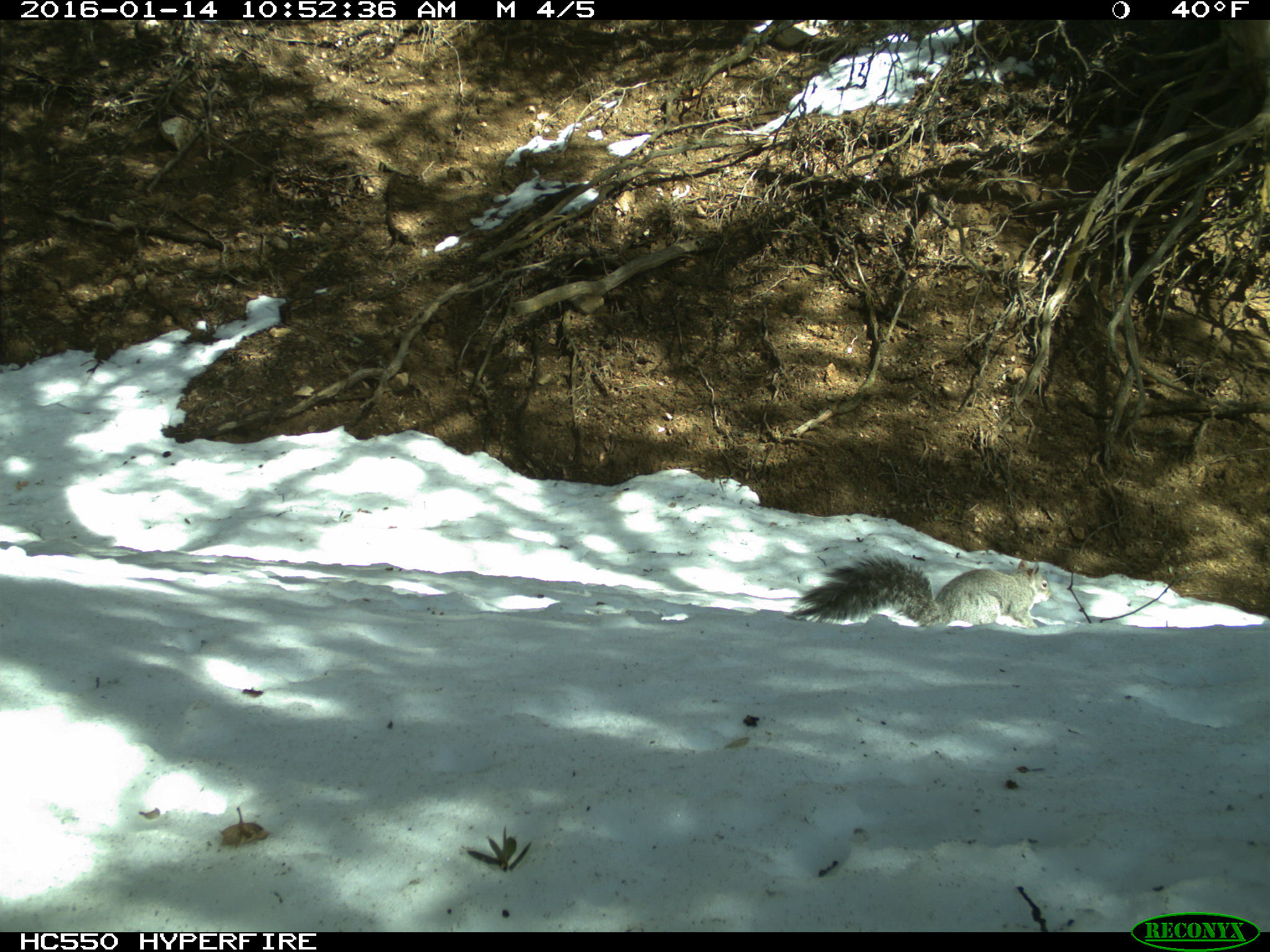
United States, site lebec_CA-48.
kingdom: Animalia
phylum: Chordata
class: Mammalia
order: Rodentia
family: Sciuridae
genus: Sciurus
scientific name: Sciurus carolinensis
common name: eastern gray squirrel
Sciurus carolinensis (eastern gray squirrel).